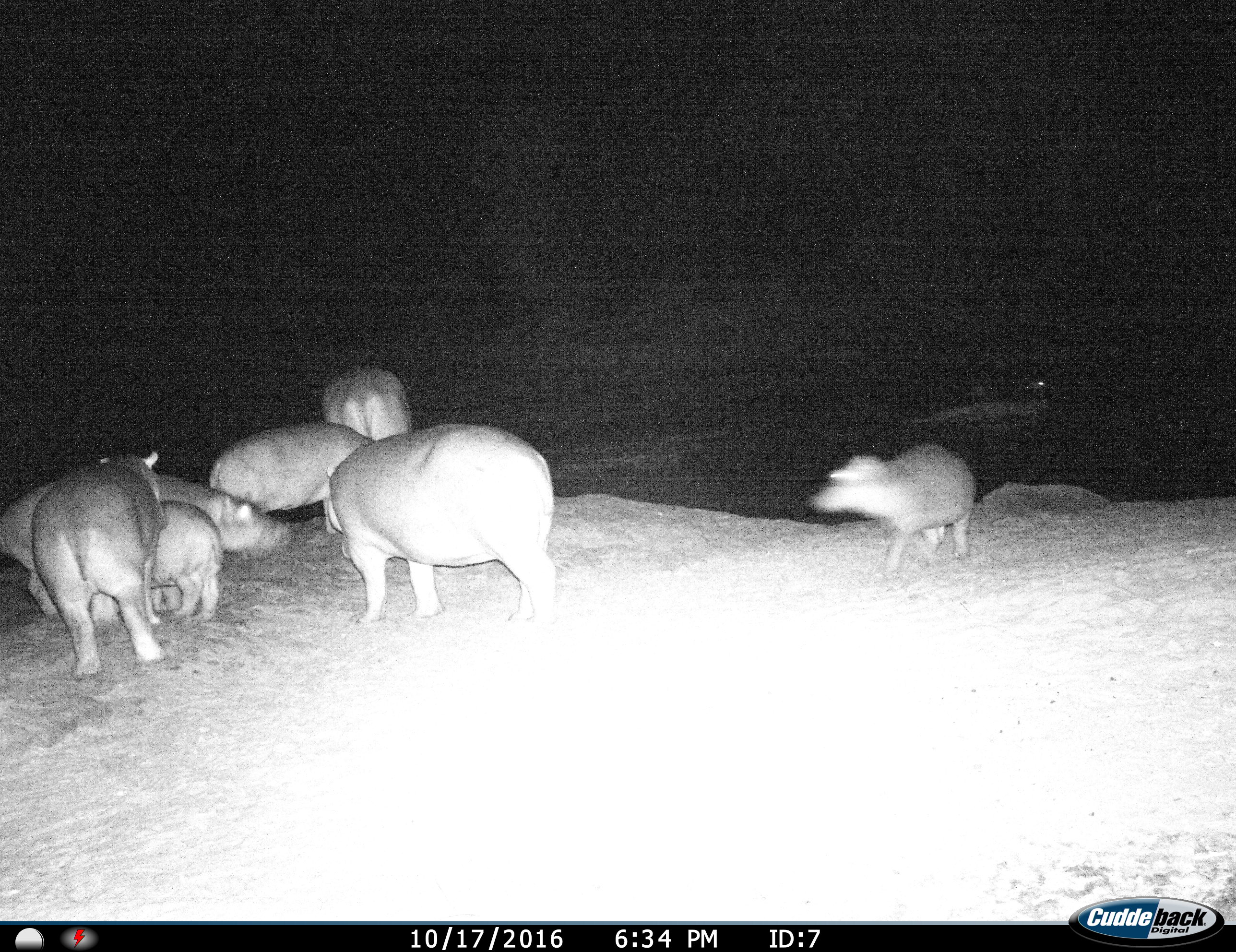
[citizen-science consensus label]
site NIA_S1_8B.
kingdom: Animalia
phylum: Chordata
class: Mammalia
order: Artiodactyla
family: Hippopotamidae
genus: Hippopotamus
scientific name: Hippopotamus amphibius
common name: hippopotamus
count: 7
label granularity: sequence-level